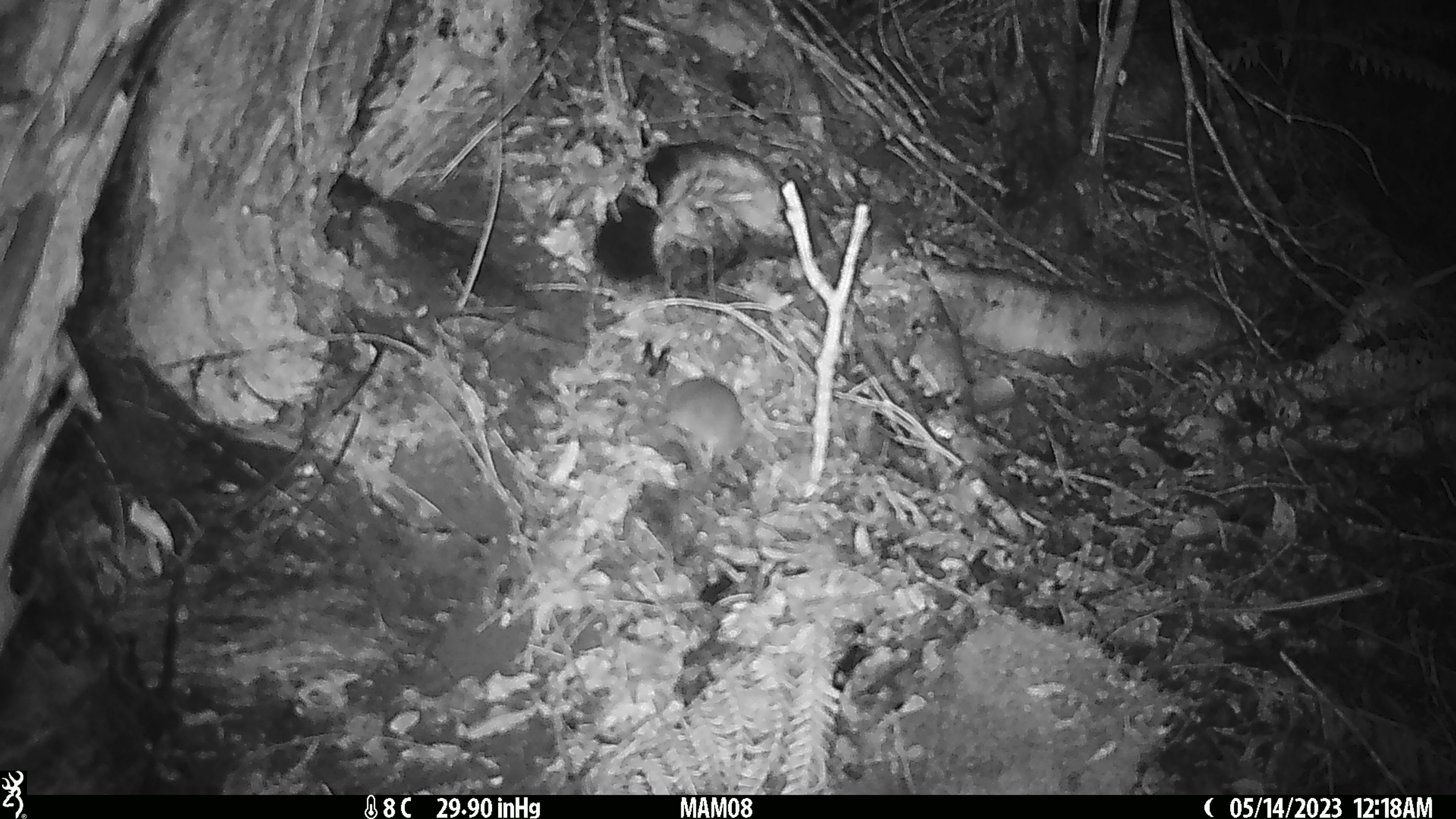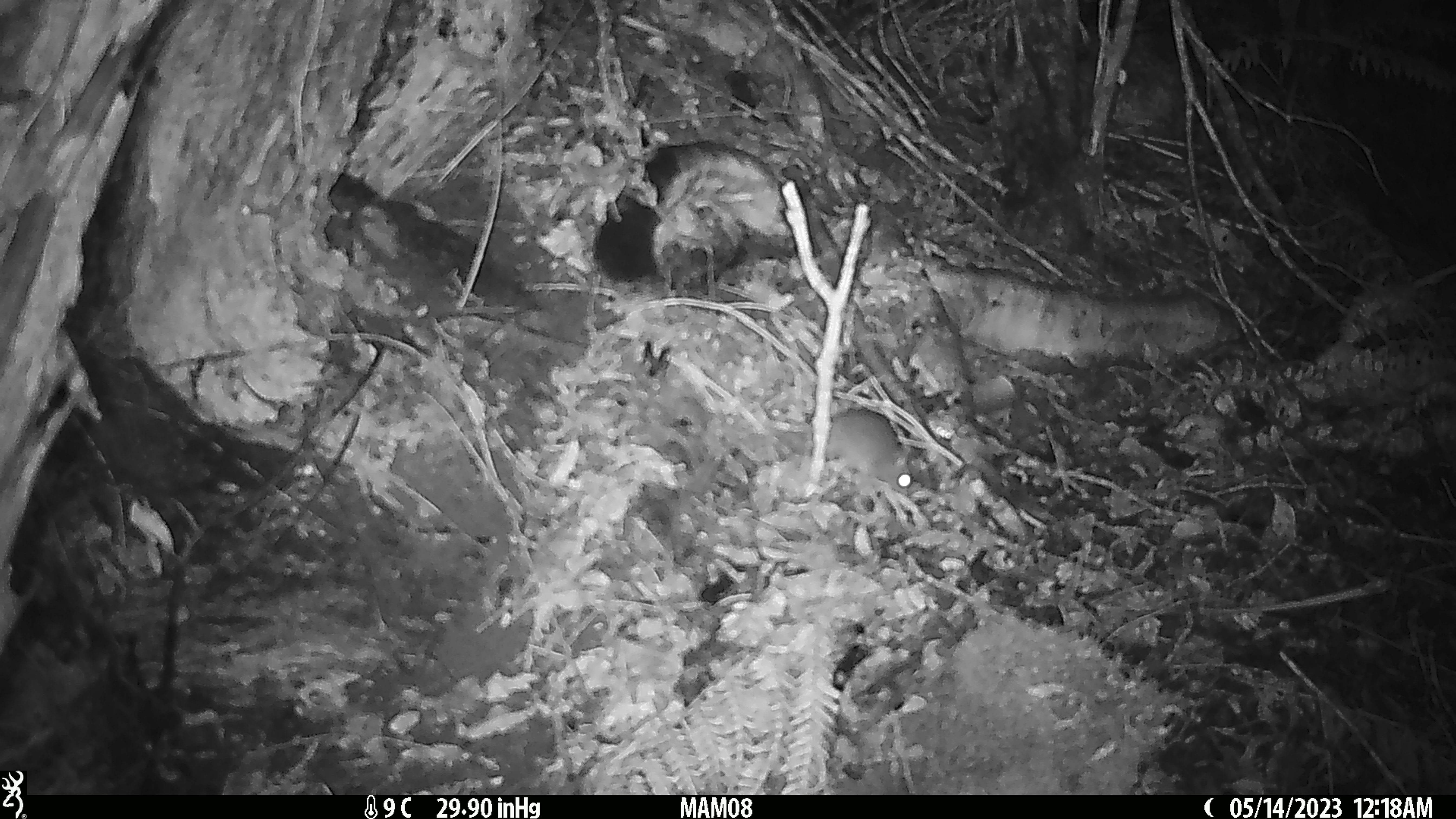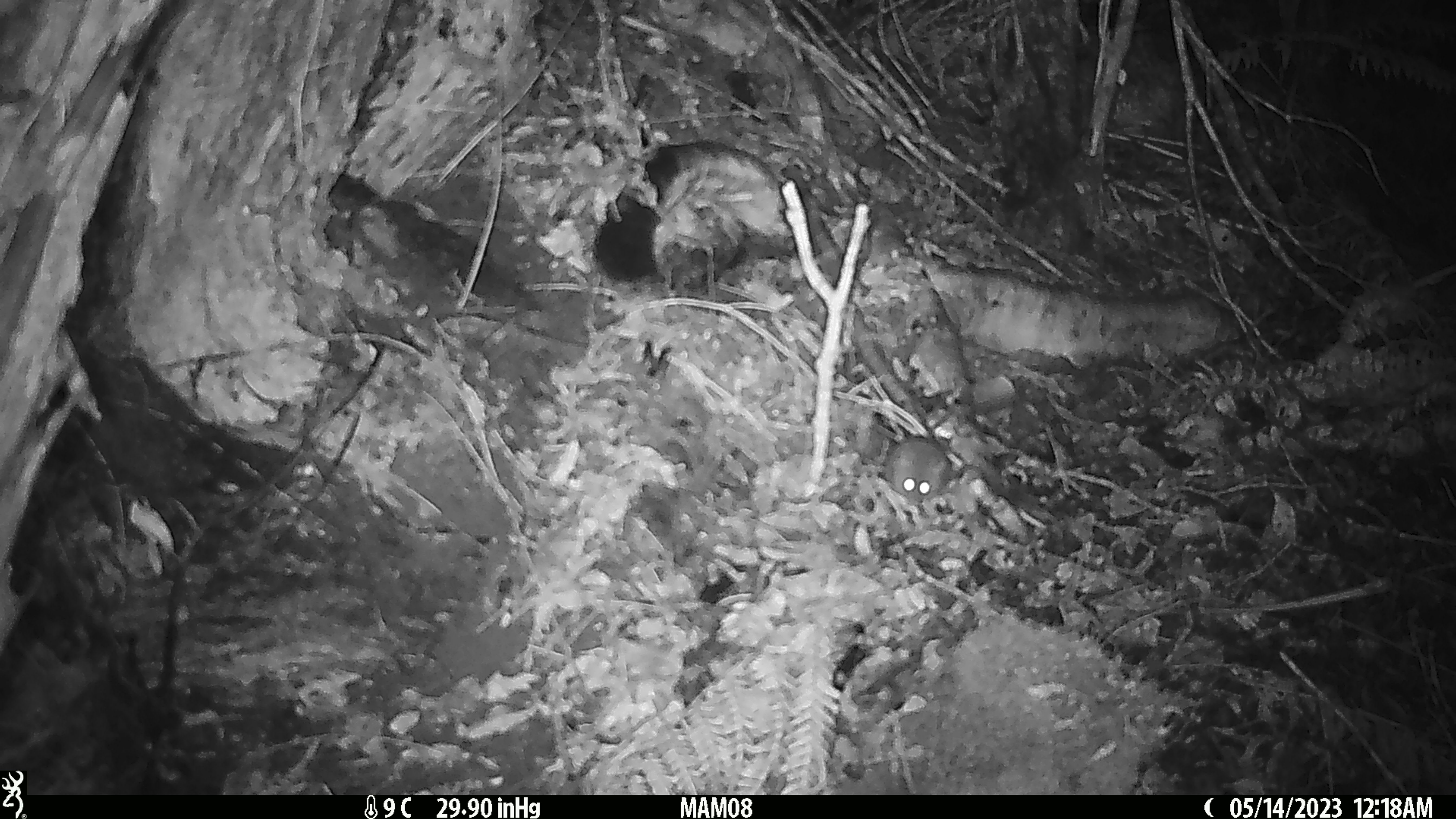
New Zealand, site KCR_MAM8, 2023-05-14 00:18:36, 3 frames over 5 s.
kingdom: Animalia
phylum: Chordata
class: Mammalia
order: Rodentia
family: Muridae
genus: Mus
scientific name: Mus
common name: mouse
Mouse (Mus).